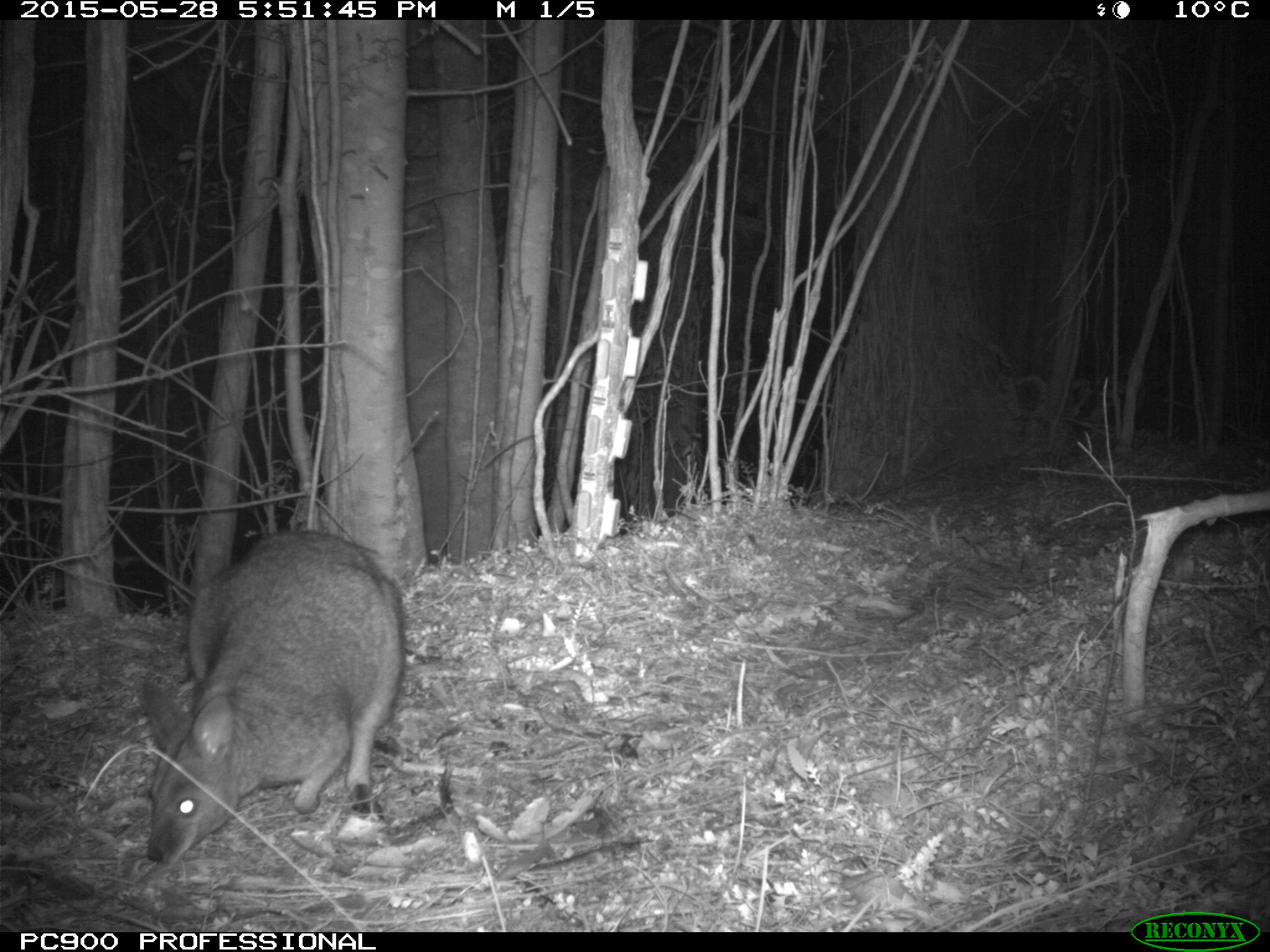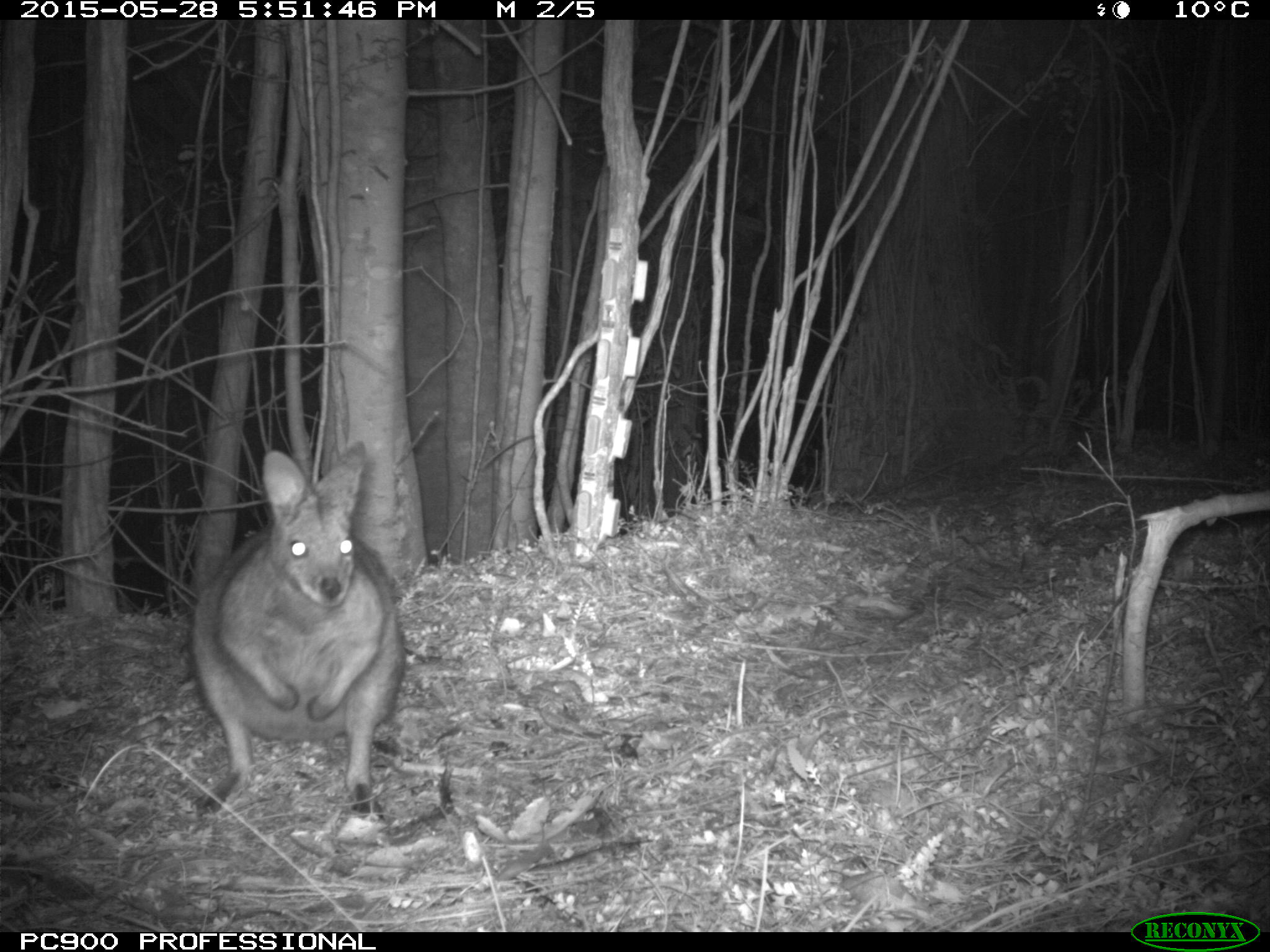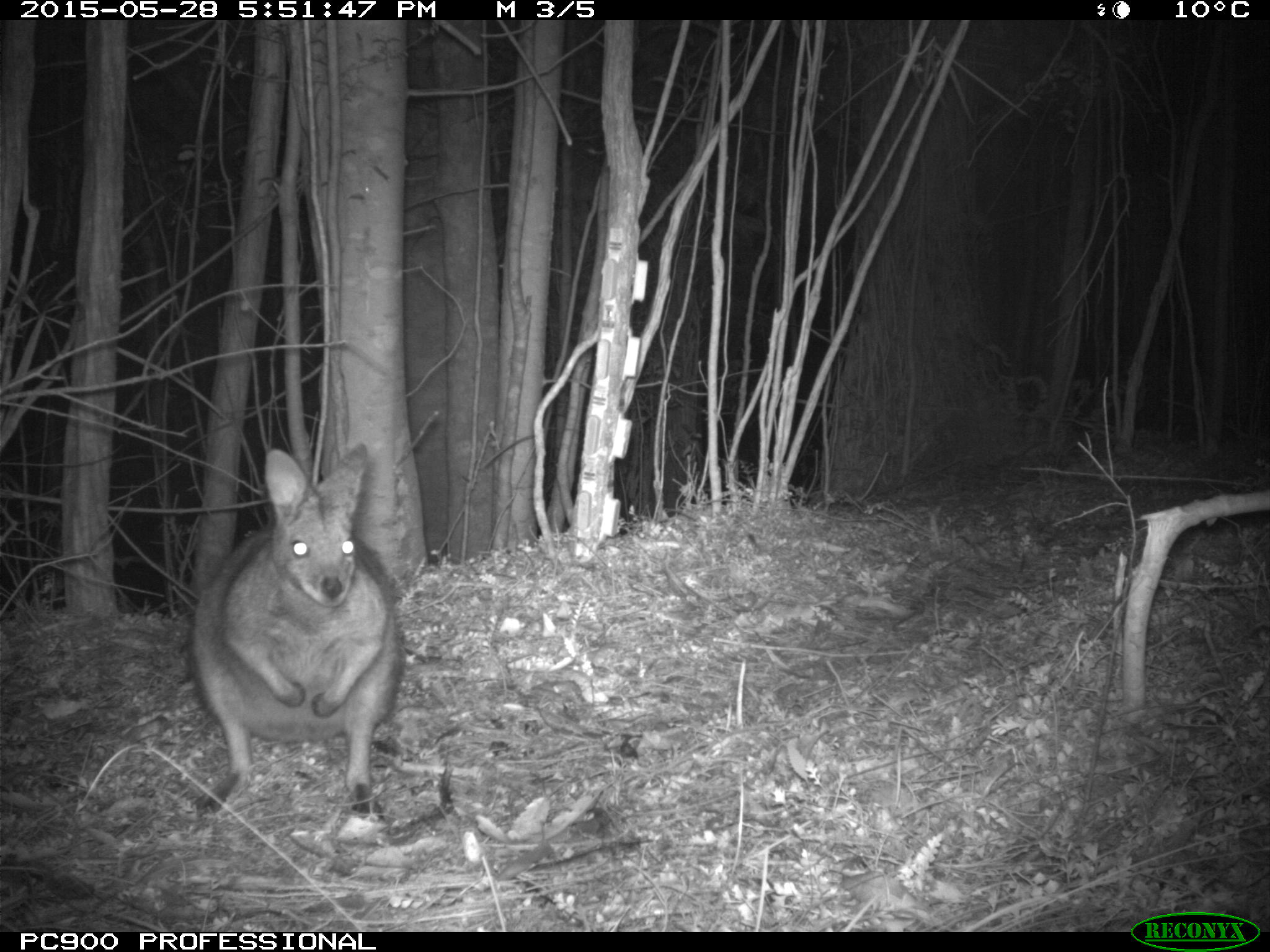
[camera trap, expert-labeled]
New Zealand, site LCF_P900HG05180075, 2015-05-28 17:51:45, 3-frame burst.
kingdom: Animalia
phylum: Chordata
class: Mammalia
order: Diprotodontia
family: Macropodidae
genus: Notamacropus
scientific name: Notamacropus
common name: wallaby